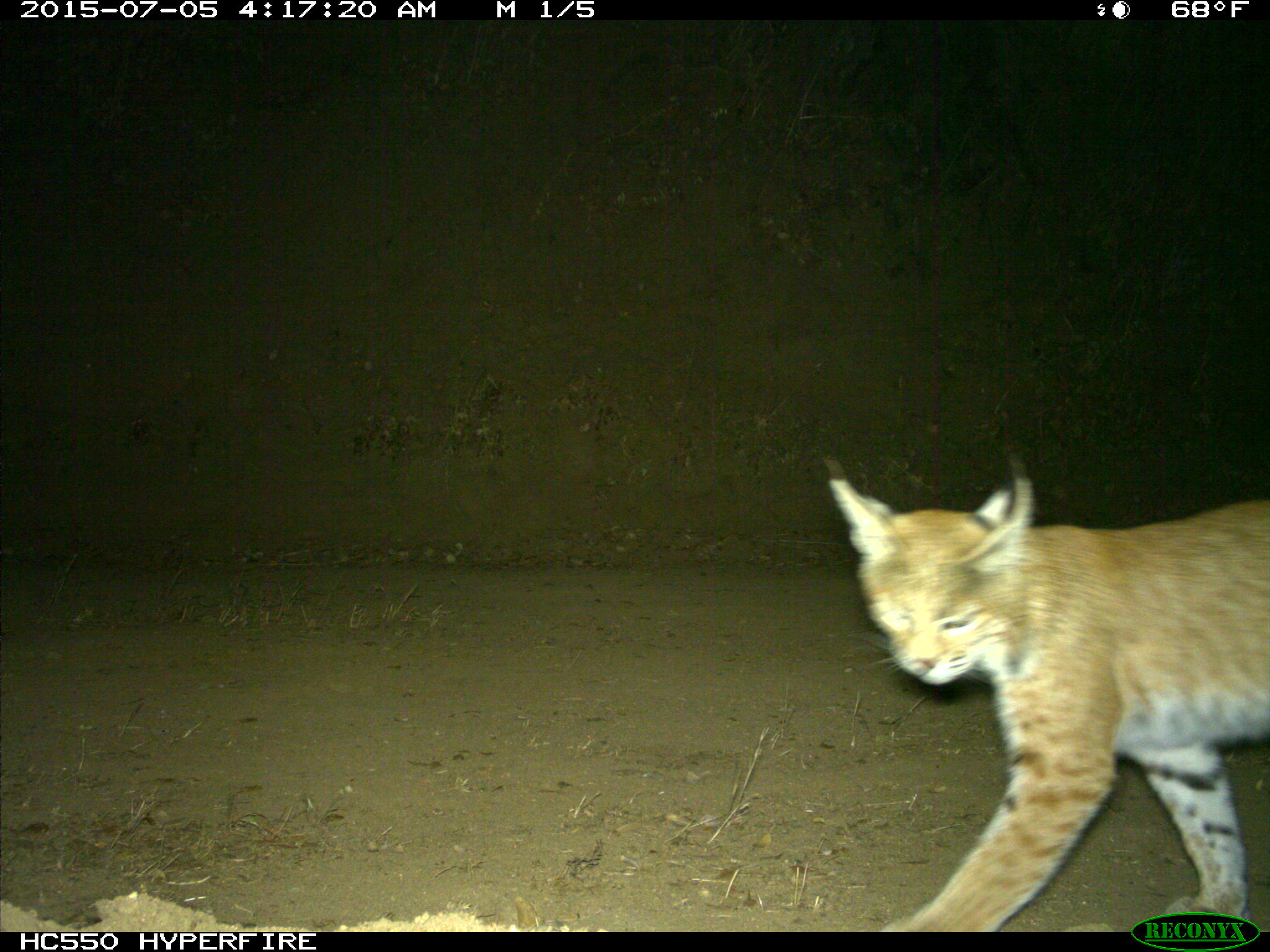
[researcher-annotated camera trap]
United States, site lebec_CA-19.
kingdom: Animalia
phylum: Chordata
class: Mammalia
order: Carnivora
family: Felidae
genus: Lynx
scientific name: Lynx rufus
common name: bobcat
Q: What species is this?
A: Lynx rufus (bobcat).